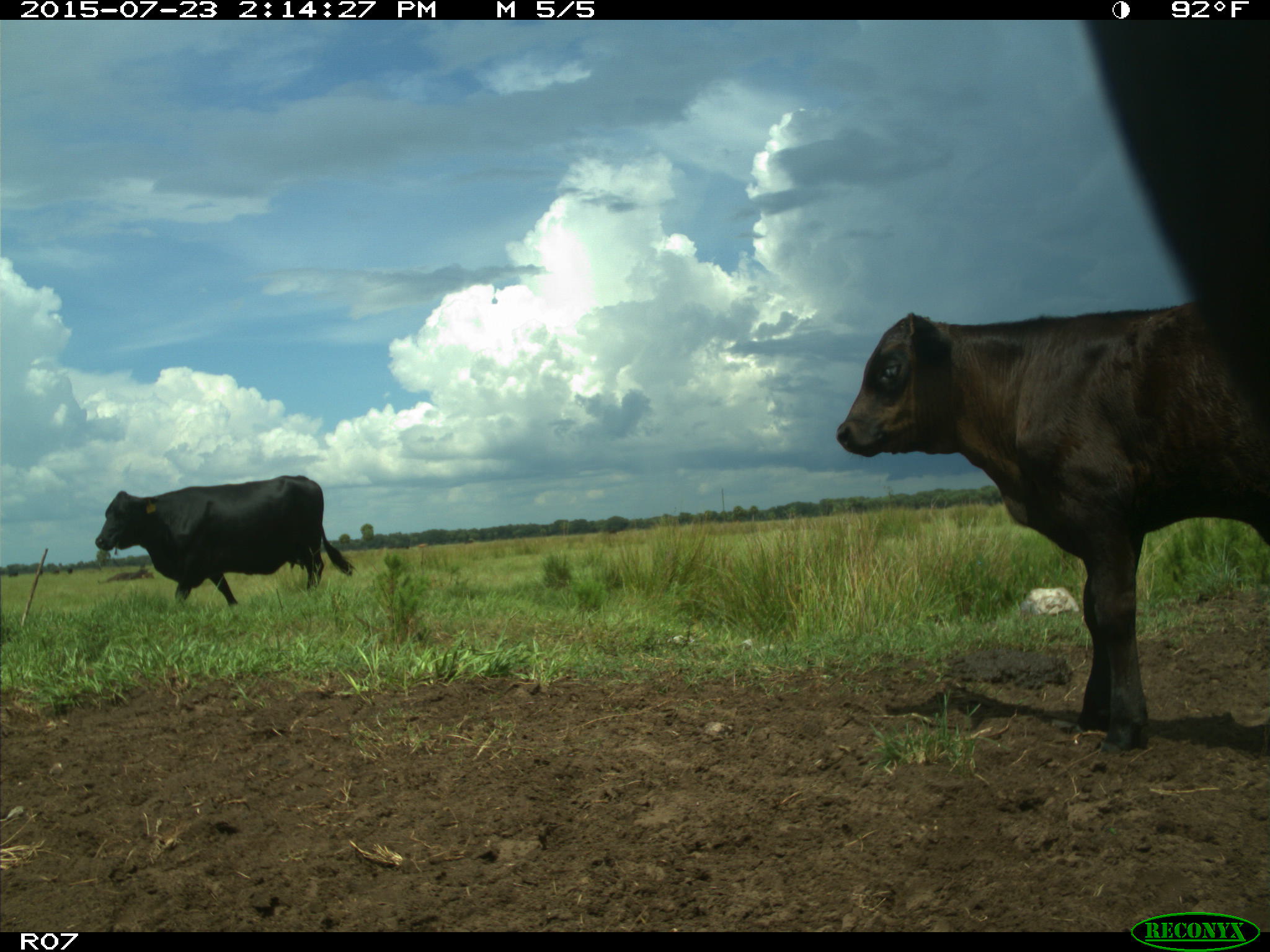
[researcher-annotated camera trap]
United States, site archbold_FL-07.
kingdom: Animalia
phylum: Chordata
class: Mammalia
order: Artiodactyla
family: Bovidae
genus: Bos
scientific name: Bos taurus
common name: domestic cow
Bos taurus (domestic cow).